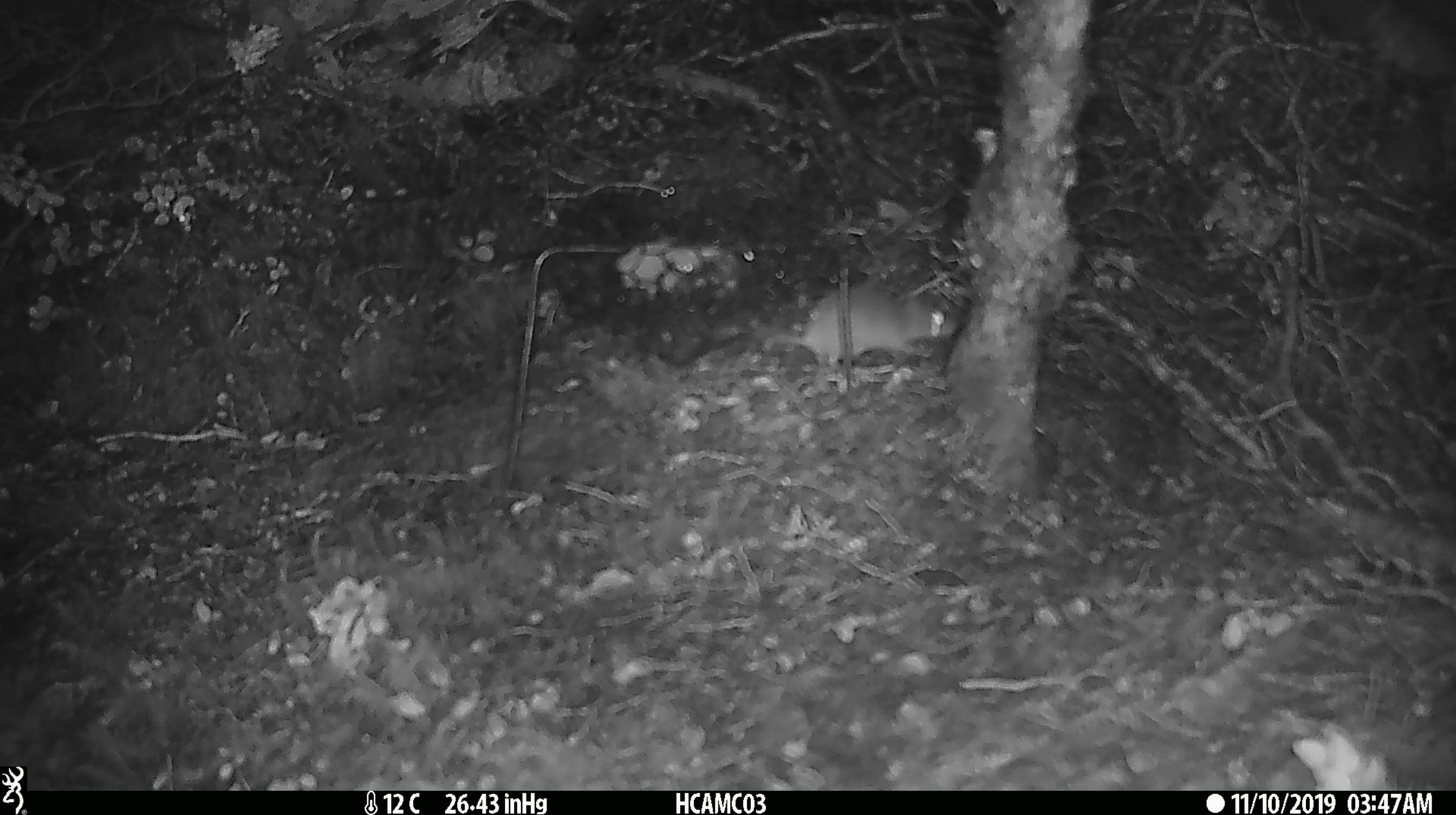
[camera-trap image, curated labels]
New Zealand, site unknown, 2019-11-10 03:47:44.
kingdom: Animalia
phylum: Chordata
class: Mammalia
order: Rodentia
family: Muridae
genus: Mus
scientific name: Mus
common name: mouse